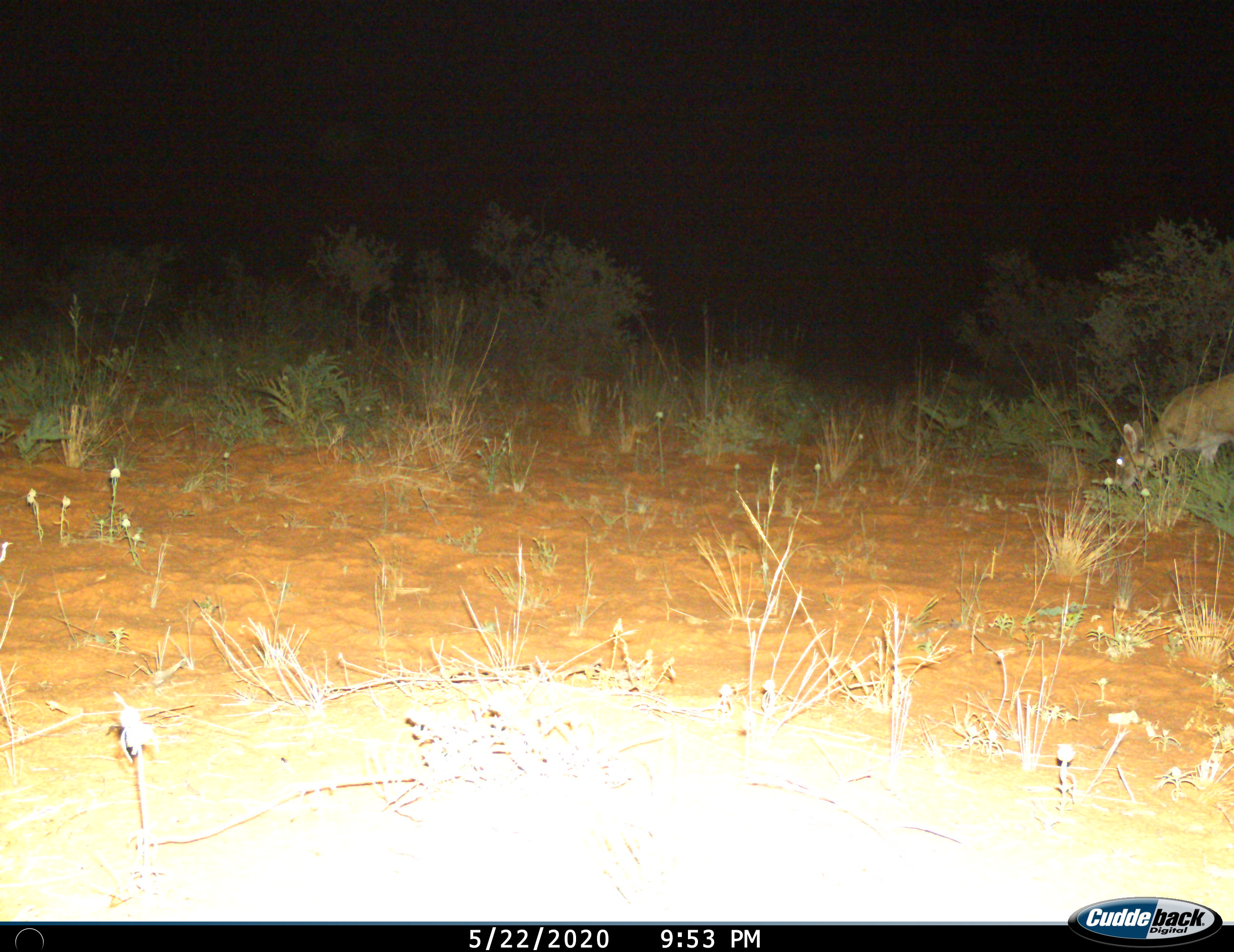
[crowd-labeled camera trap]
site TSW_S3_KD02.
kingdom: Animalia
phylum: Chordata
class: Mammalia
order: Artiodactyla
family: Bovidae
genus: Sylvicapra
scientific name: Sylvicapra grimmia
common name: common duiker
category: duikercommongrey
Duikercommongrey (common duiker) (Sylvicapra grimmia), count 1. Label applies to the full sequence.